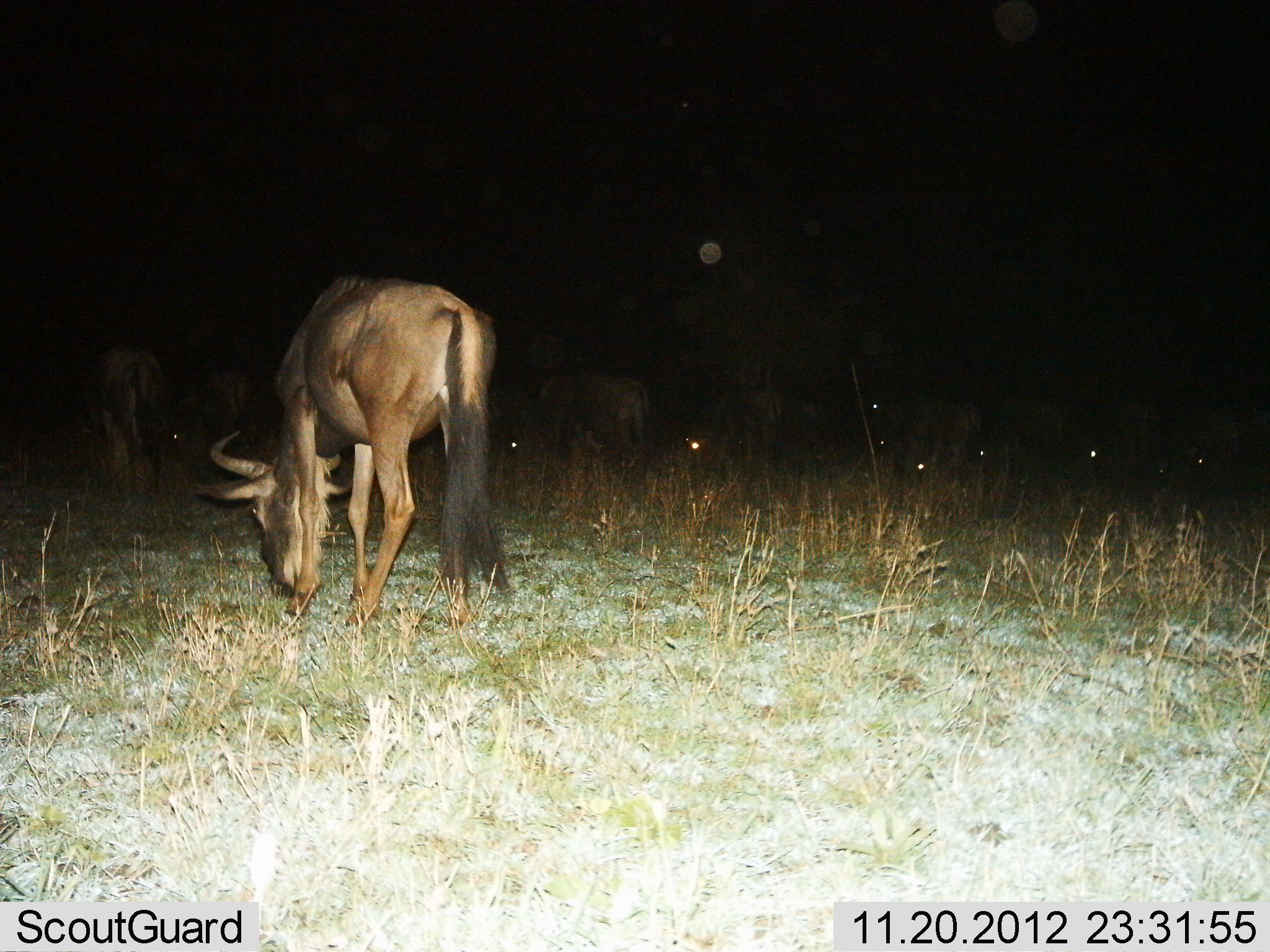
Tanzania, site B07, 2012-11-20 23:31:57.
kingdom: Animalia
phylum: Chordata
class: Mammalia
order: Artiodactyla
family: Bovidae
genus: Connochaetes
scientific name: Connochaetes taurinus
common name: blue wildebeest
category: wildebeest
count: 11-50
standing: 20%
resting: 0%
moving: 0%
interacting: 0%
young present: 0%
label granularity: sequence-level